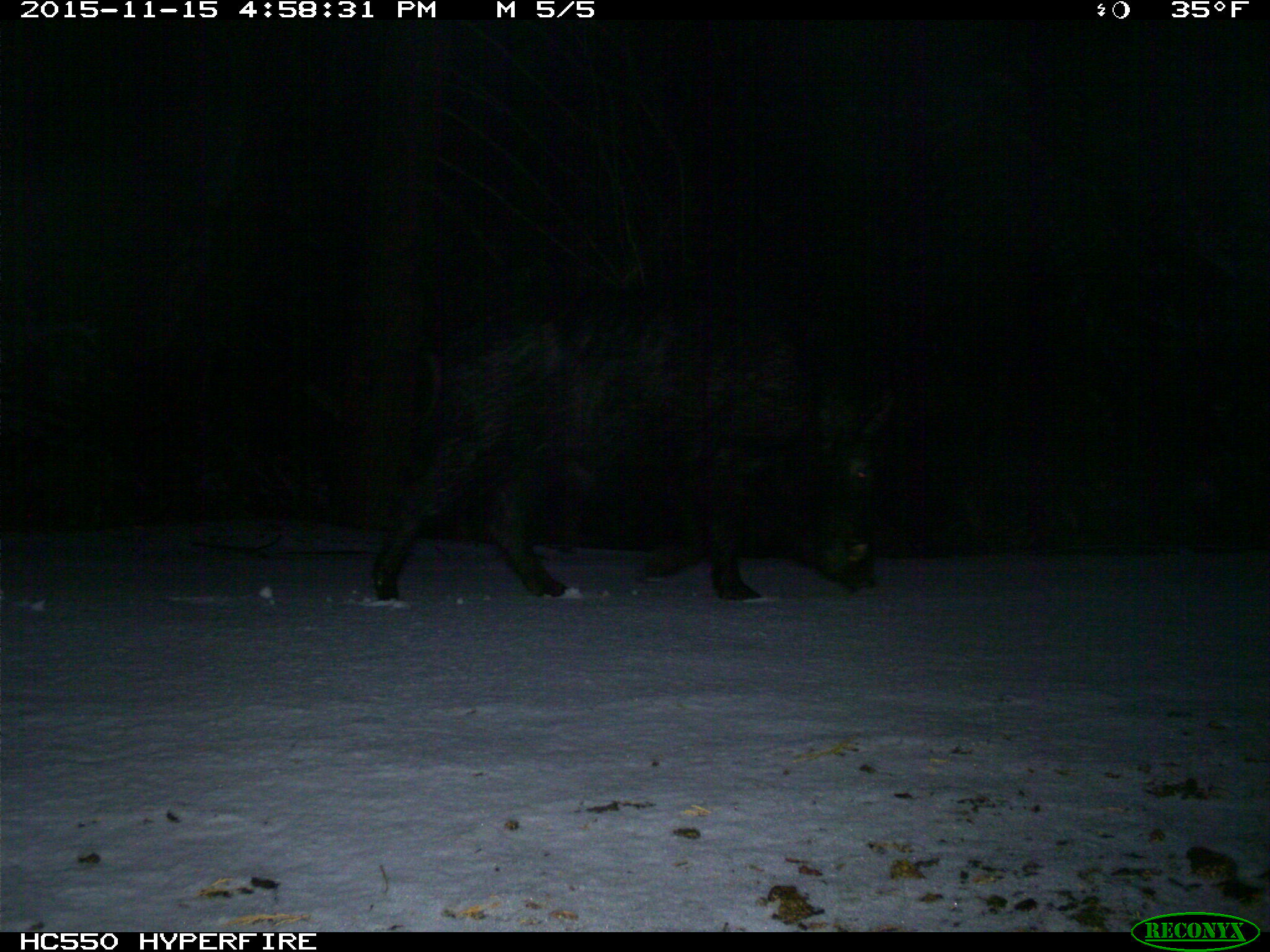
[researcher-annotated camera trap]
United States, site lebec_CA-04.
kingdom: Animalia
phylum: Chordata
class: Mammalia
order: Artiodactyla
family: Suidae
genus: Sus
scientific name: Sus scrofa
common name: wild boar